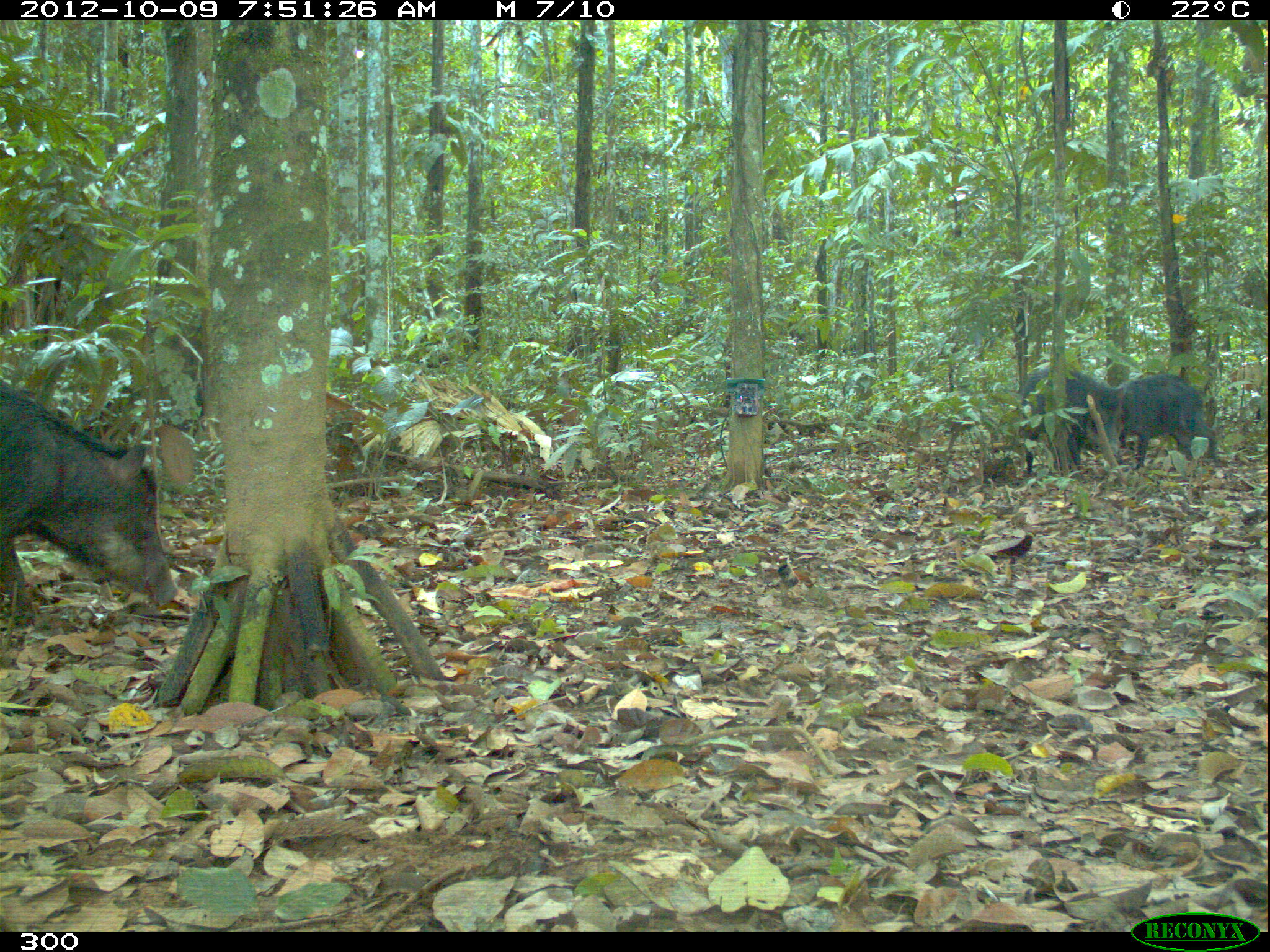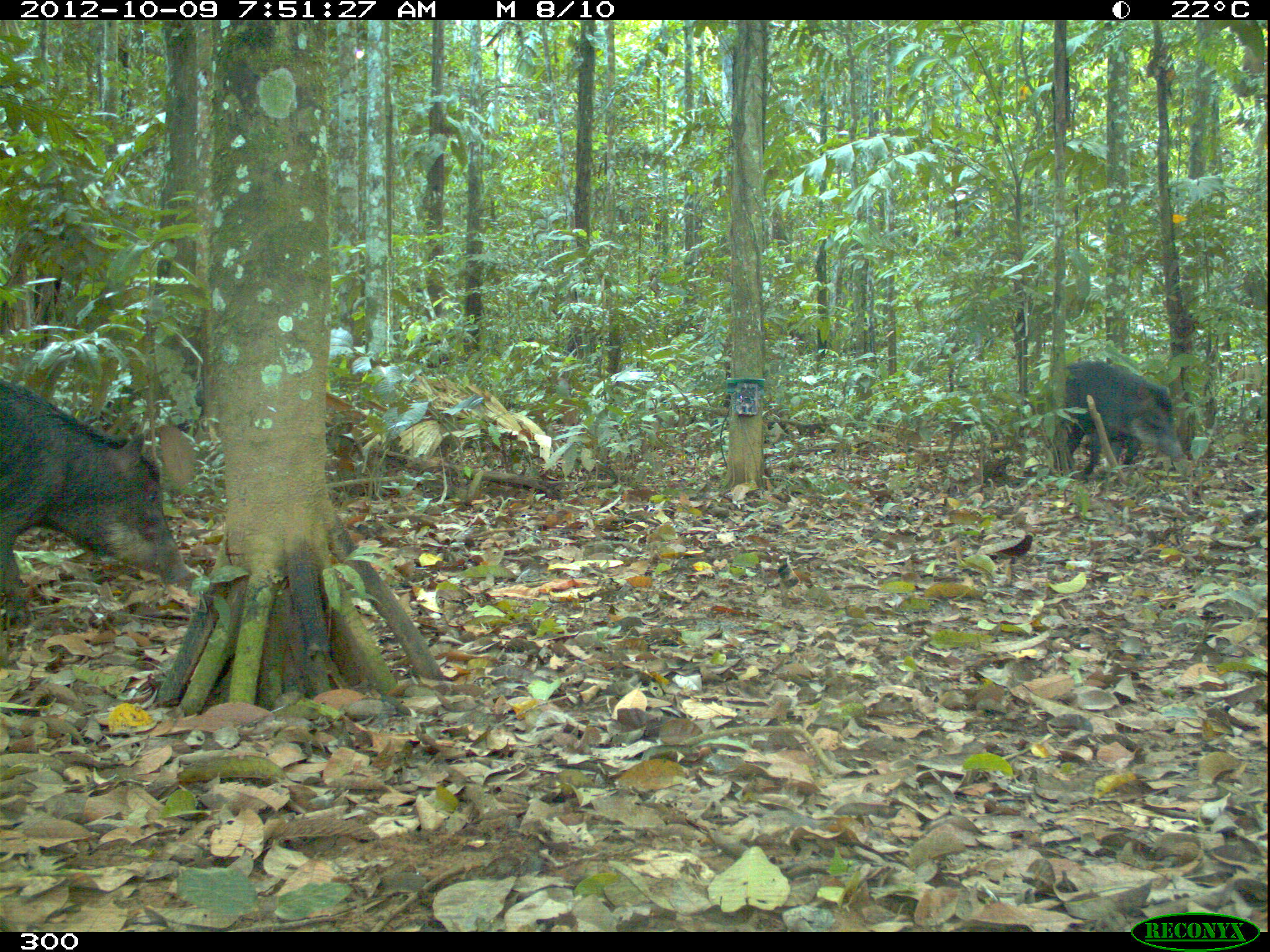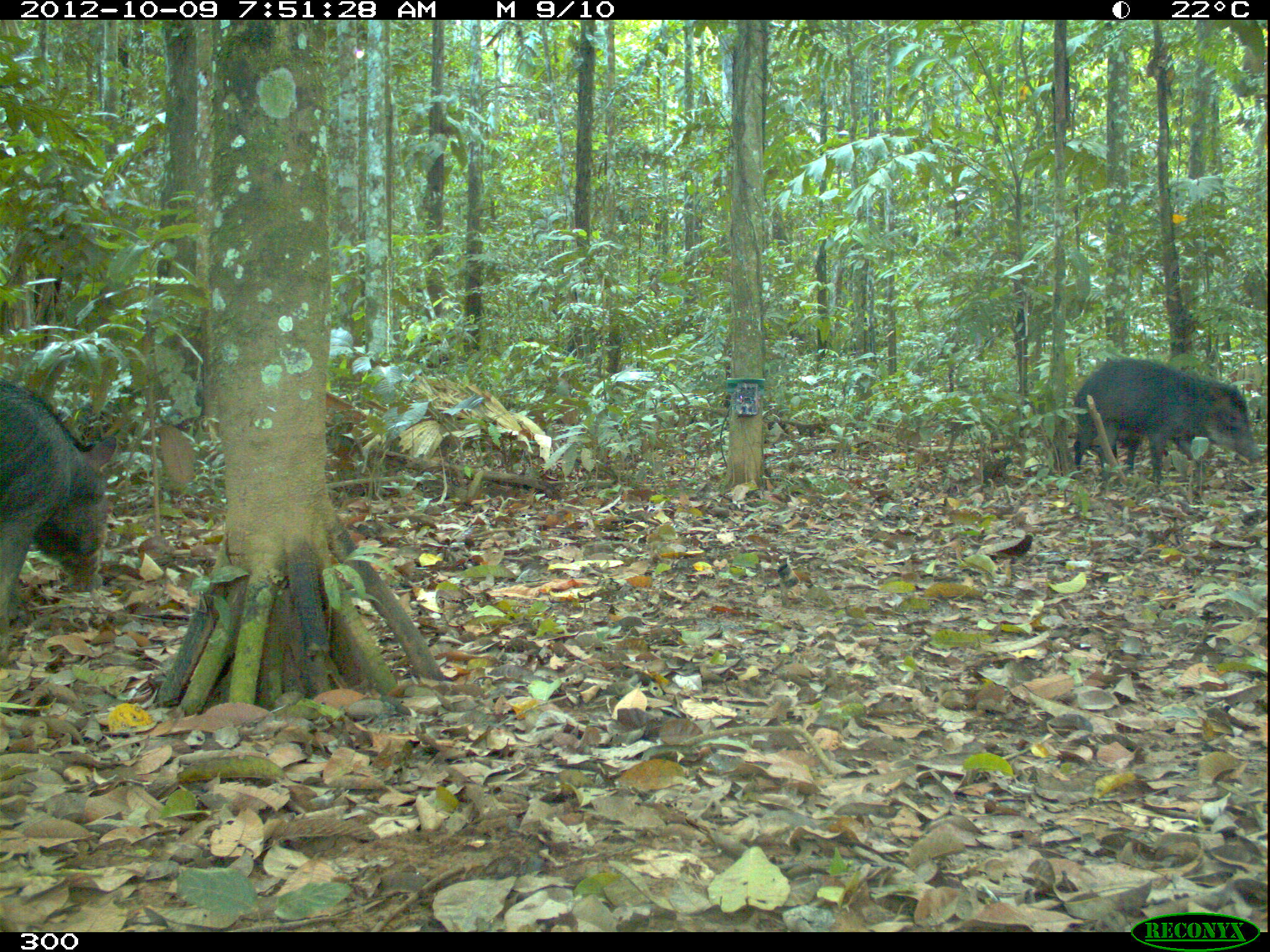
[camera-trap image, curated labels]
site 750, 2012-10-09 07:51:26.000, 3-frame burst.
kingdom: Animalia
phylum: Chordata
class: Mammalia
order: Artiodactyla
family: Tayassuidae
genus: Tayassu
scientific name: Tayassu pecari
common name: white-lipped peccary